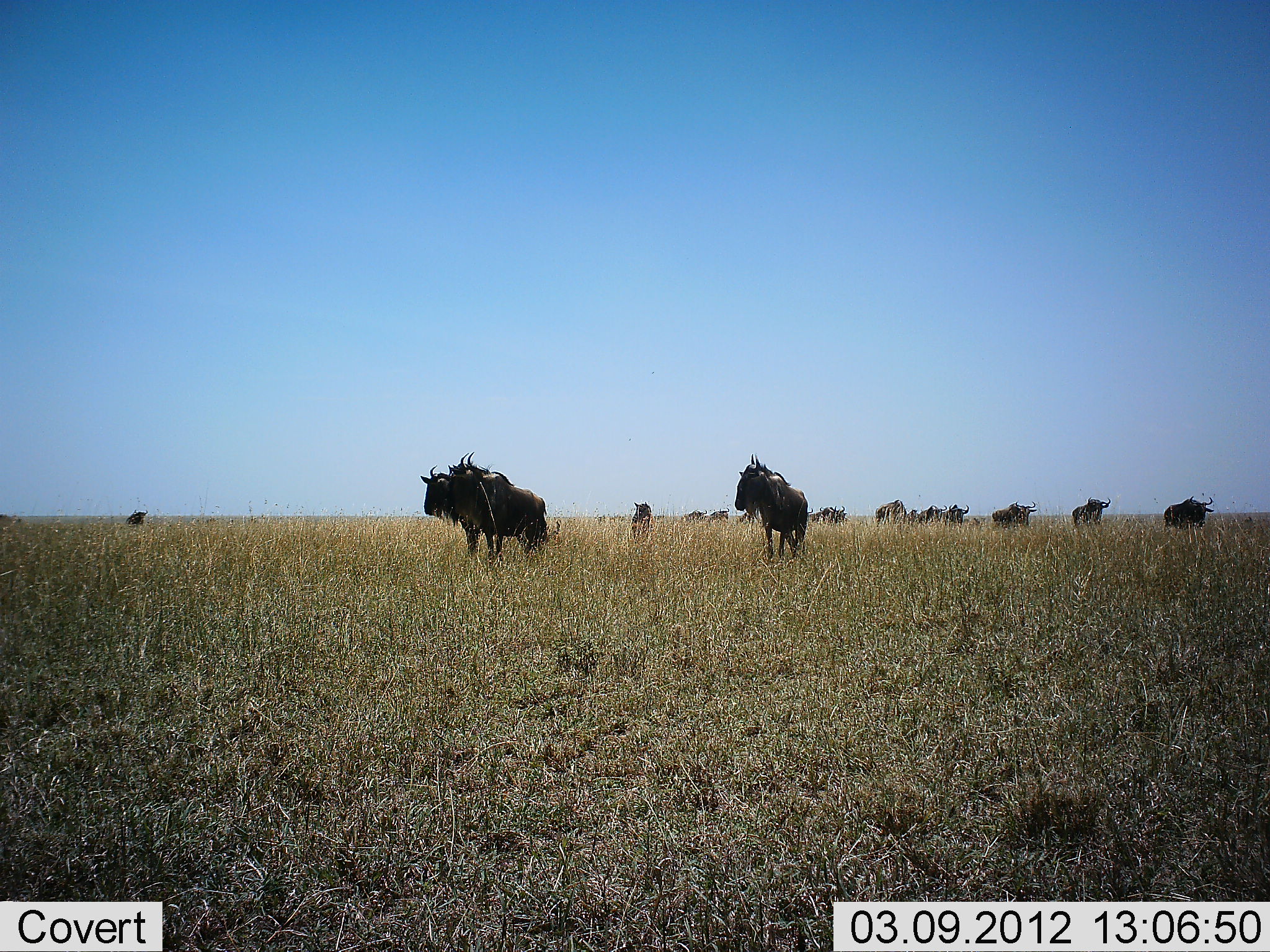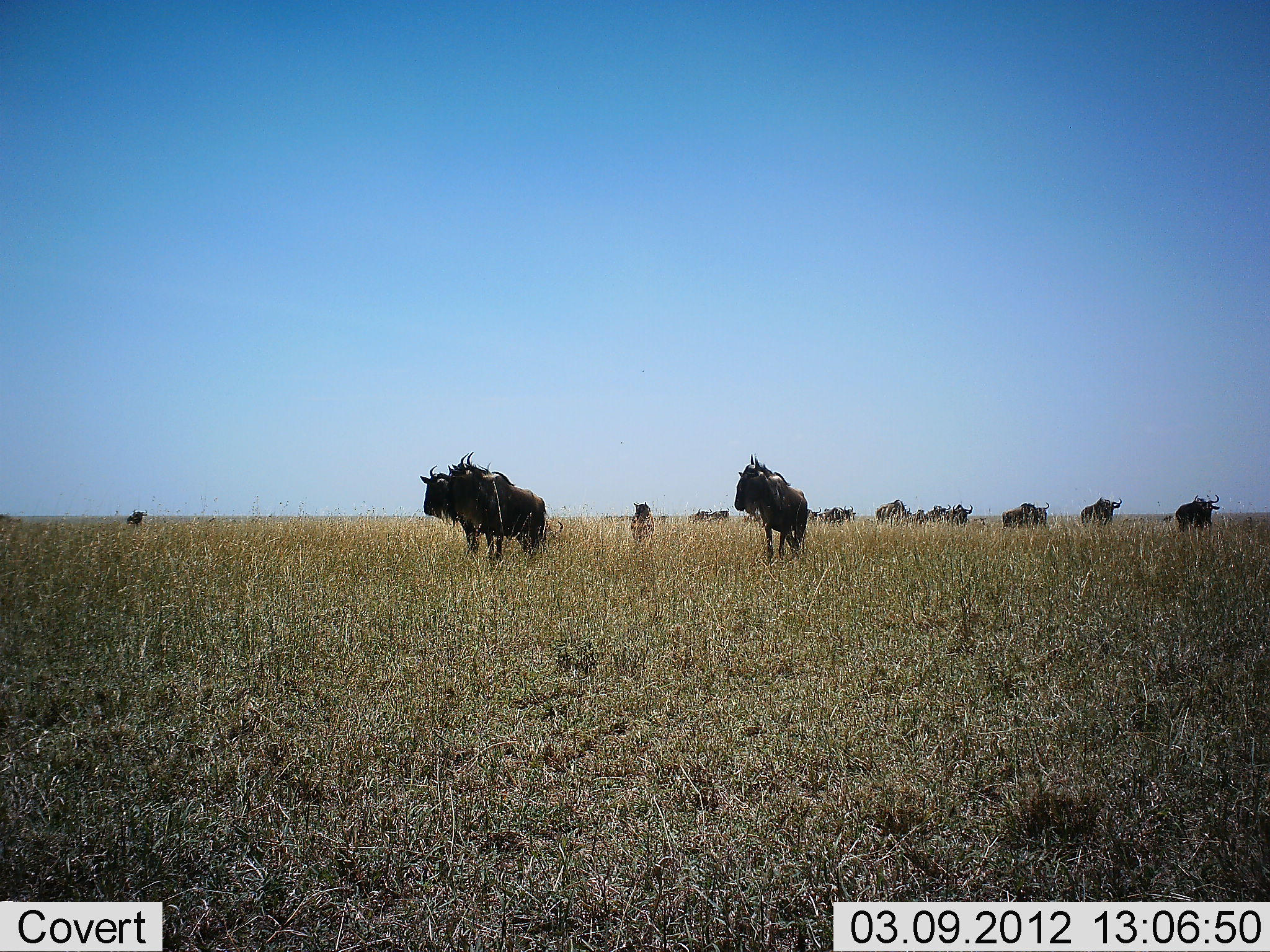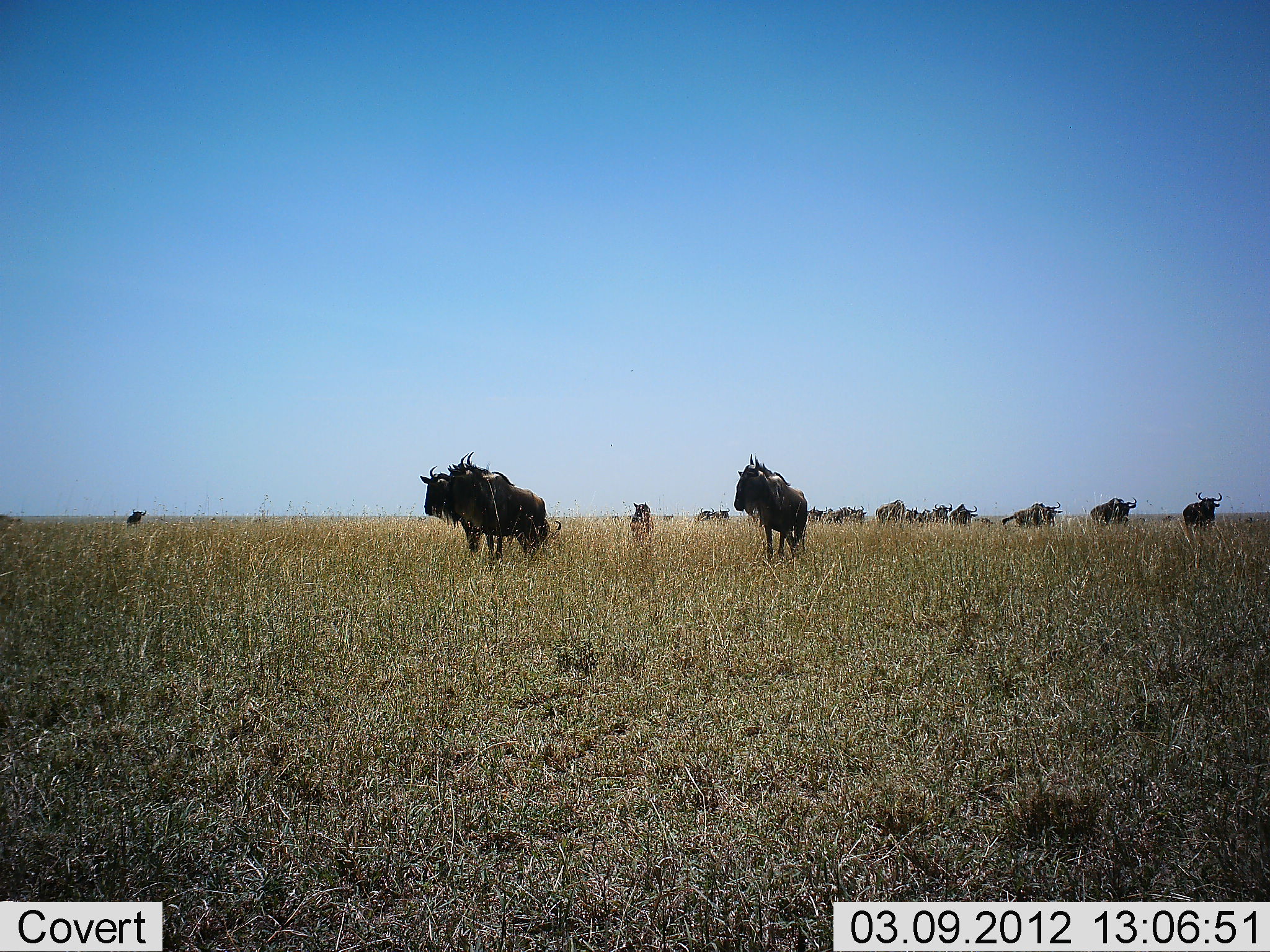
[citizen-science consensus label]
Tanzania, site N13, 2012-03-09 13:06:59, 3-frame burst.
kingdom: Animalia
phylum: Chordata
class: Mammalia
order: Artiodactyla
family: Bovidae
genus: Connochaetes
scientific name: Connochaetes taurinus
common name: blue wildebeest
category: wildebeest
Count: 11-50.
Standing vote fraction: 79%.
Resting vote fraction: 0%.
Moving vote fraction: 88%.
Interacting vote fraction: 0%.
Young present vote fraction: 21%.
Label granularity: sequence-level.